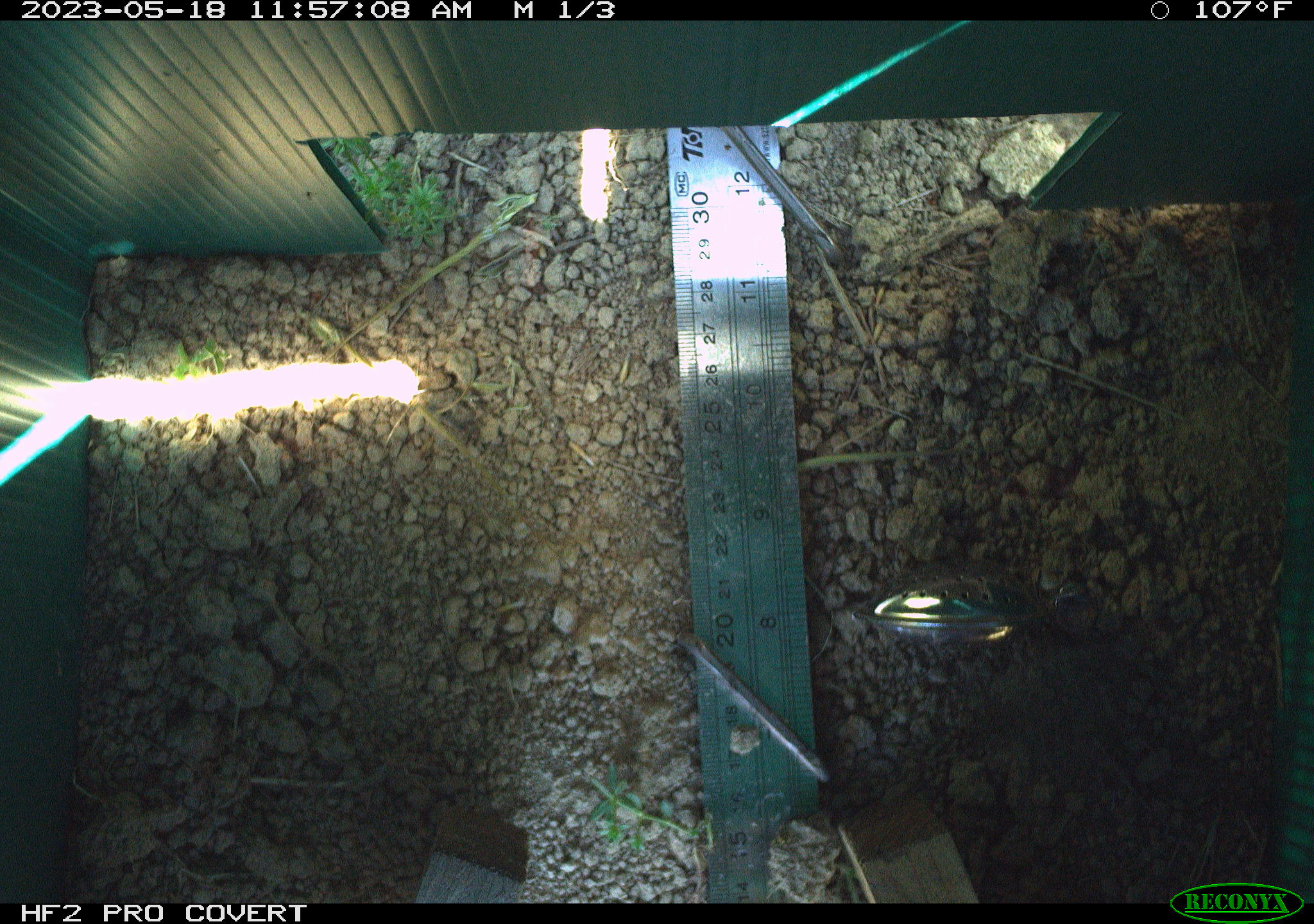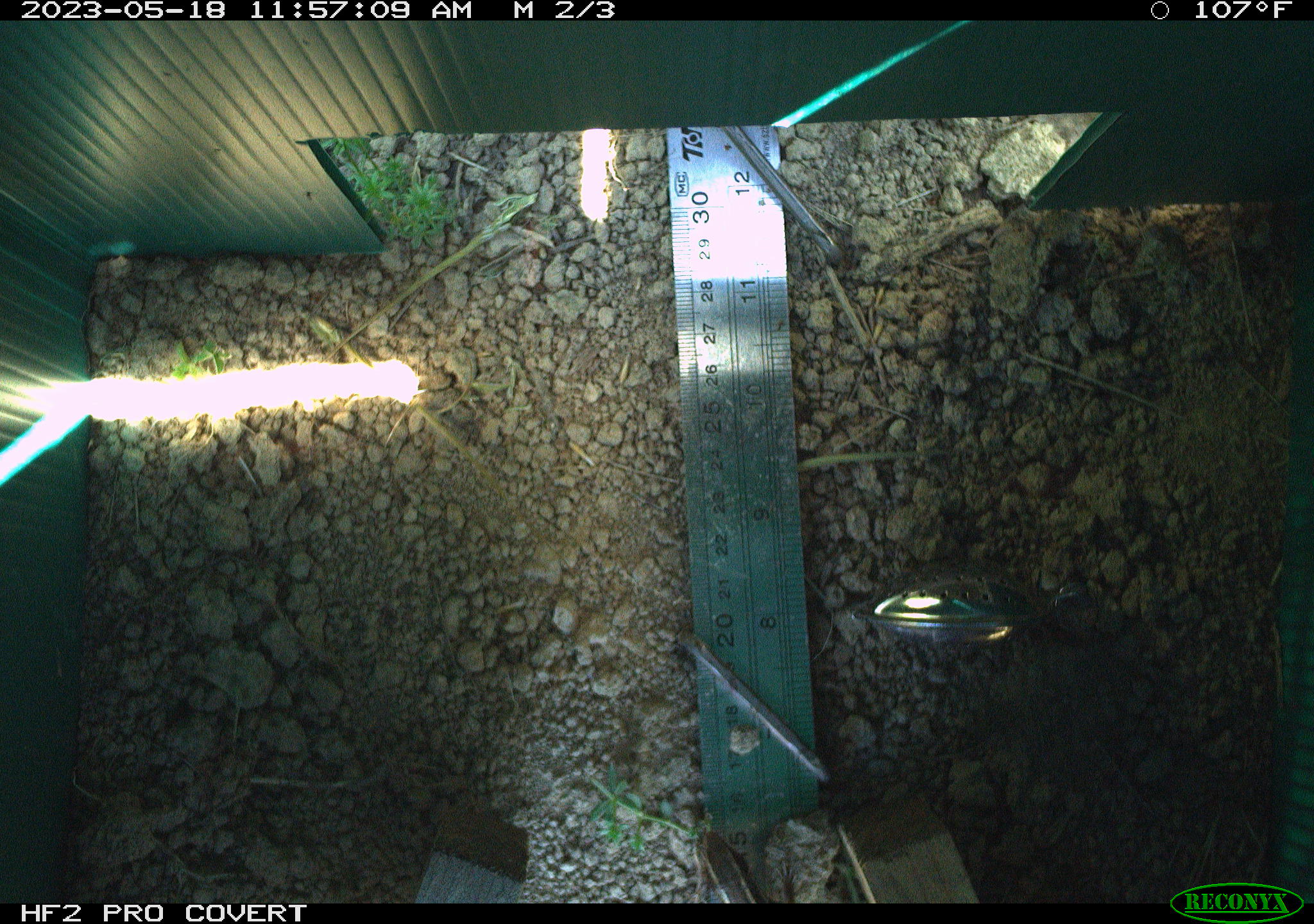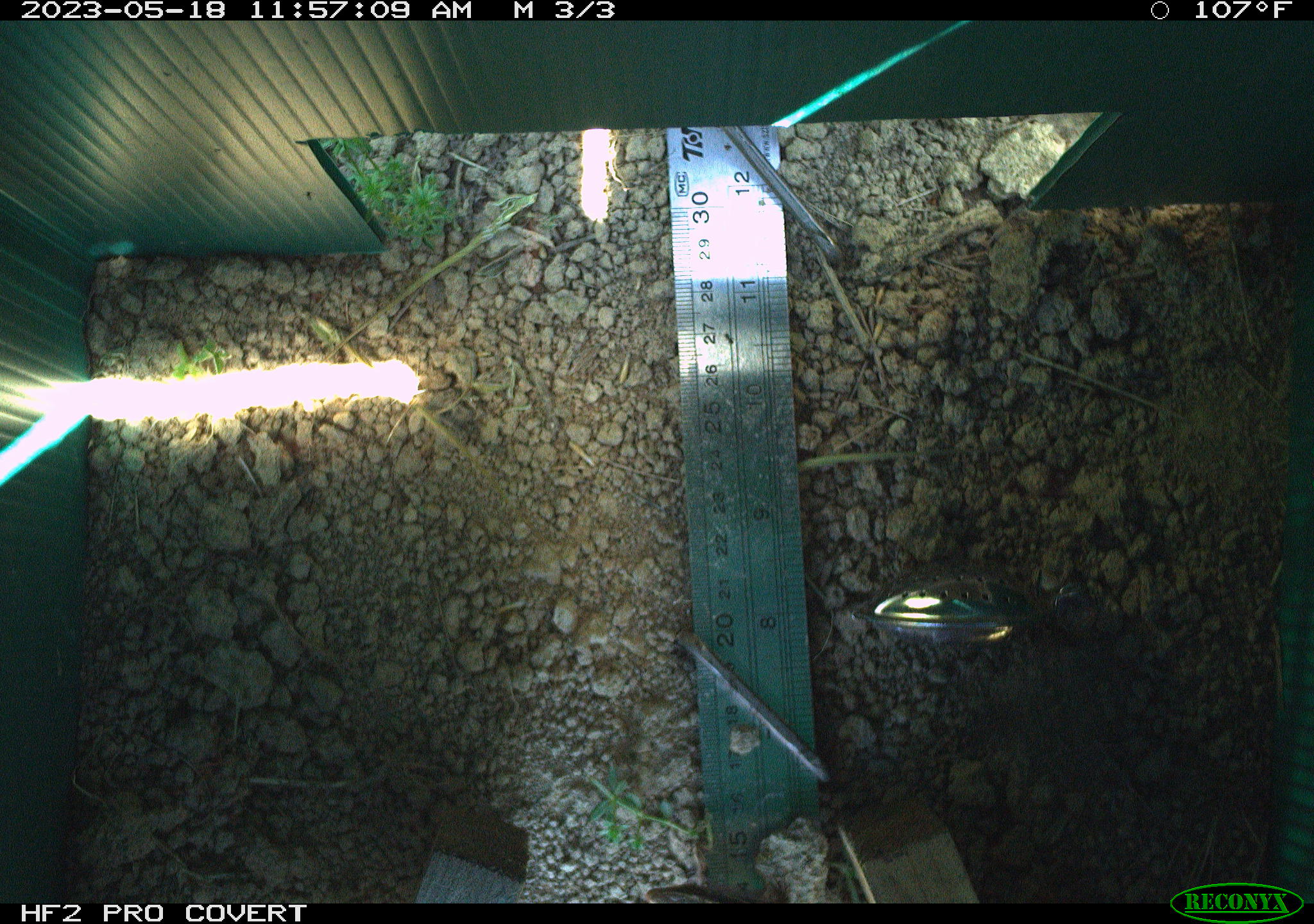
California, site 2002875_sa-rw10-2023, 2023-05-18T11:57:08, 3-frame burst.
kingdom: Animalia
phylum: Chordata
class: Reptilia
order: Squamata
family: Scincidae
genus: Plestiodon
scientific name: Plestiodon skiltonianus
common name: western skink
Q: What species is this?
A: Western skink (Plestiodon skiltonianus).